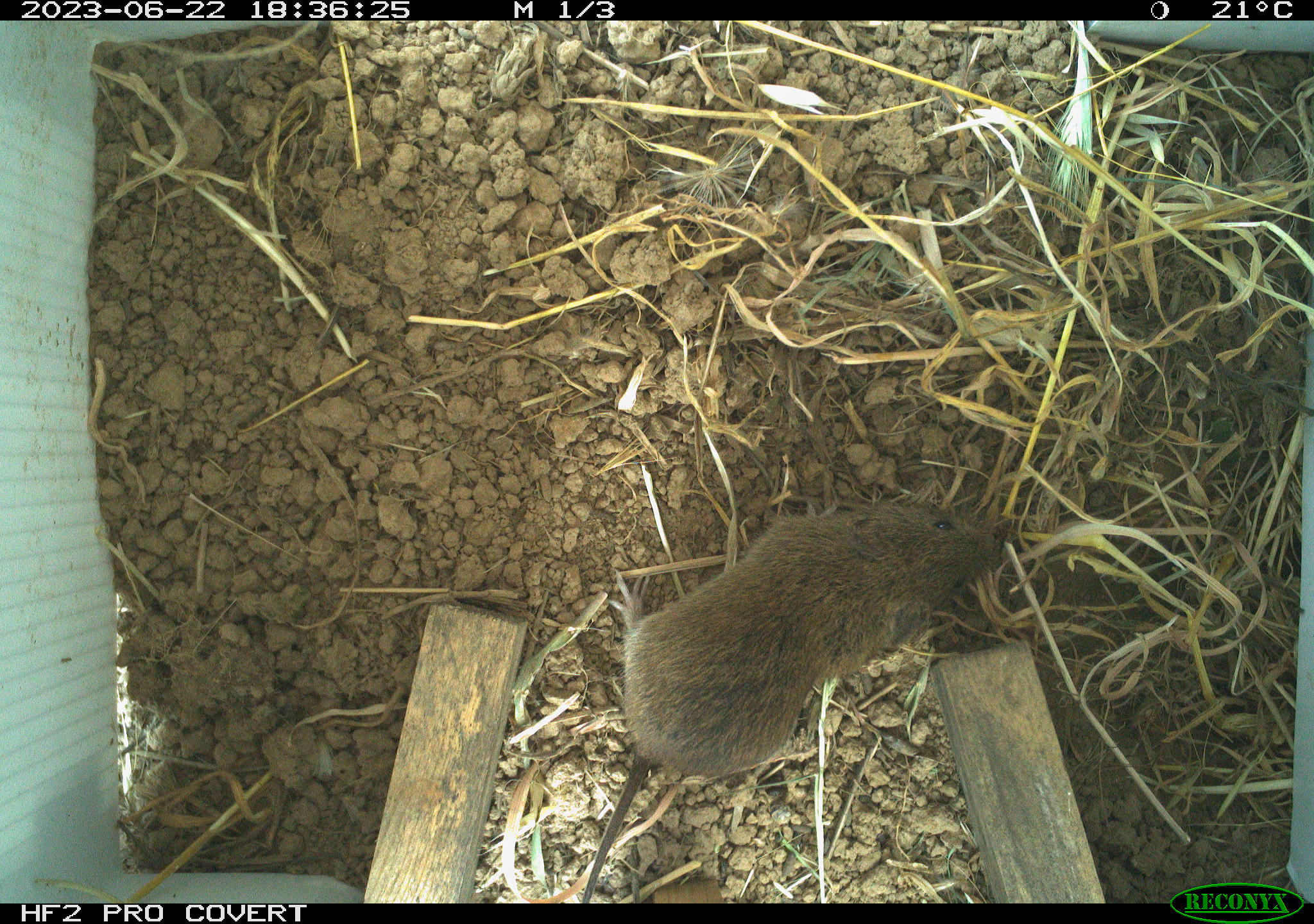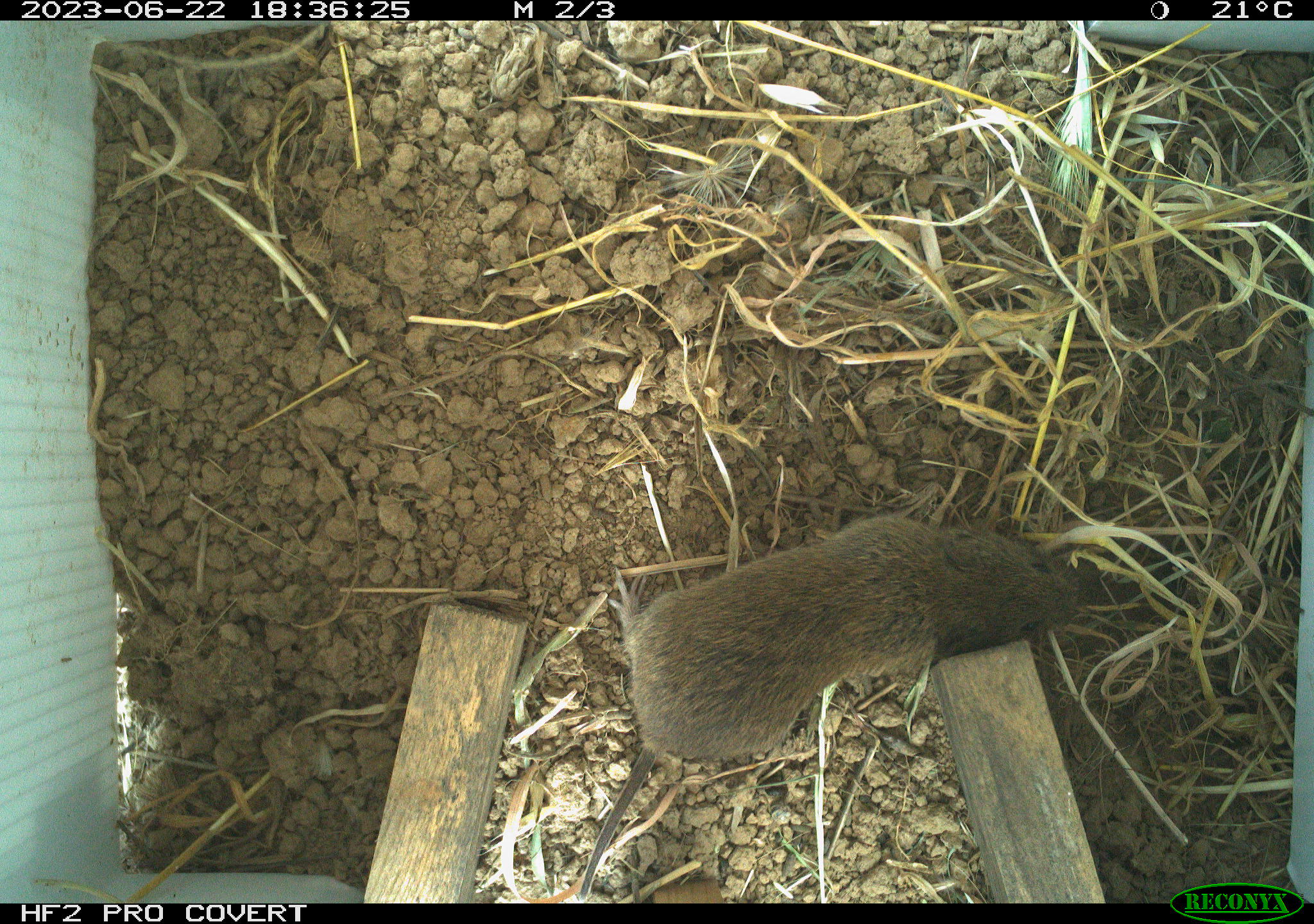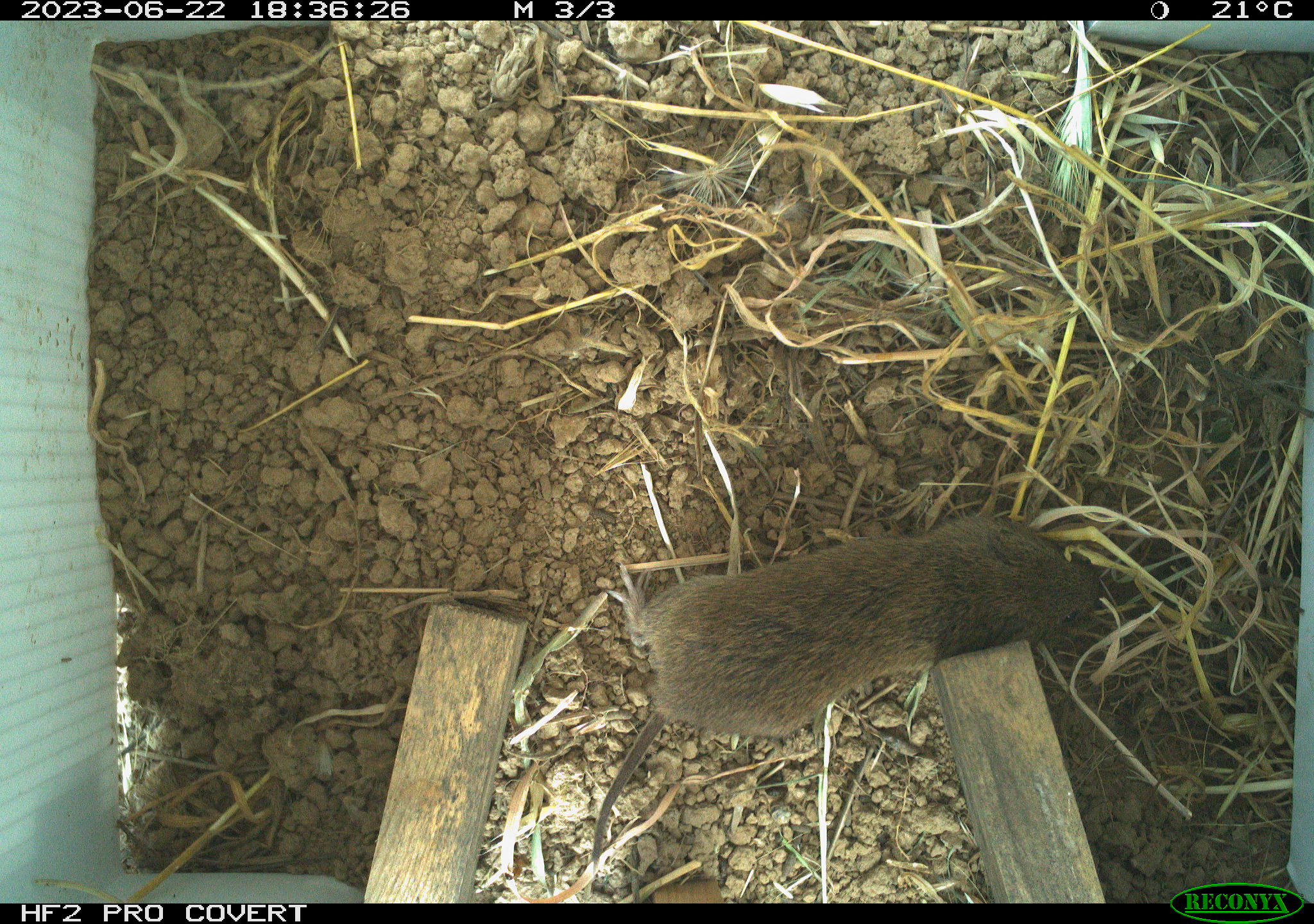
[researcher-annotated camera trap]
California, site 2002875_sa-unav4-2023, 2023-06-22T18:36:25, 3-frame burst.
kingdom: Animalia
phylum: Chordata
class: Mammalia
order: Rodentia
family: Cricetidae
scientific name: Arvicolinae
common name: voles, lemmings, and muskrats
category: arvicolinae subfamily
Arvicolinae subfamily (voles, lemmings, and muskrats) (Arvicolinae).